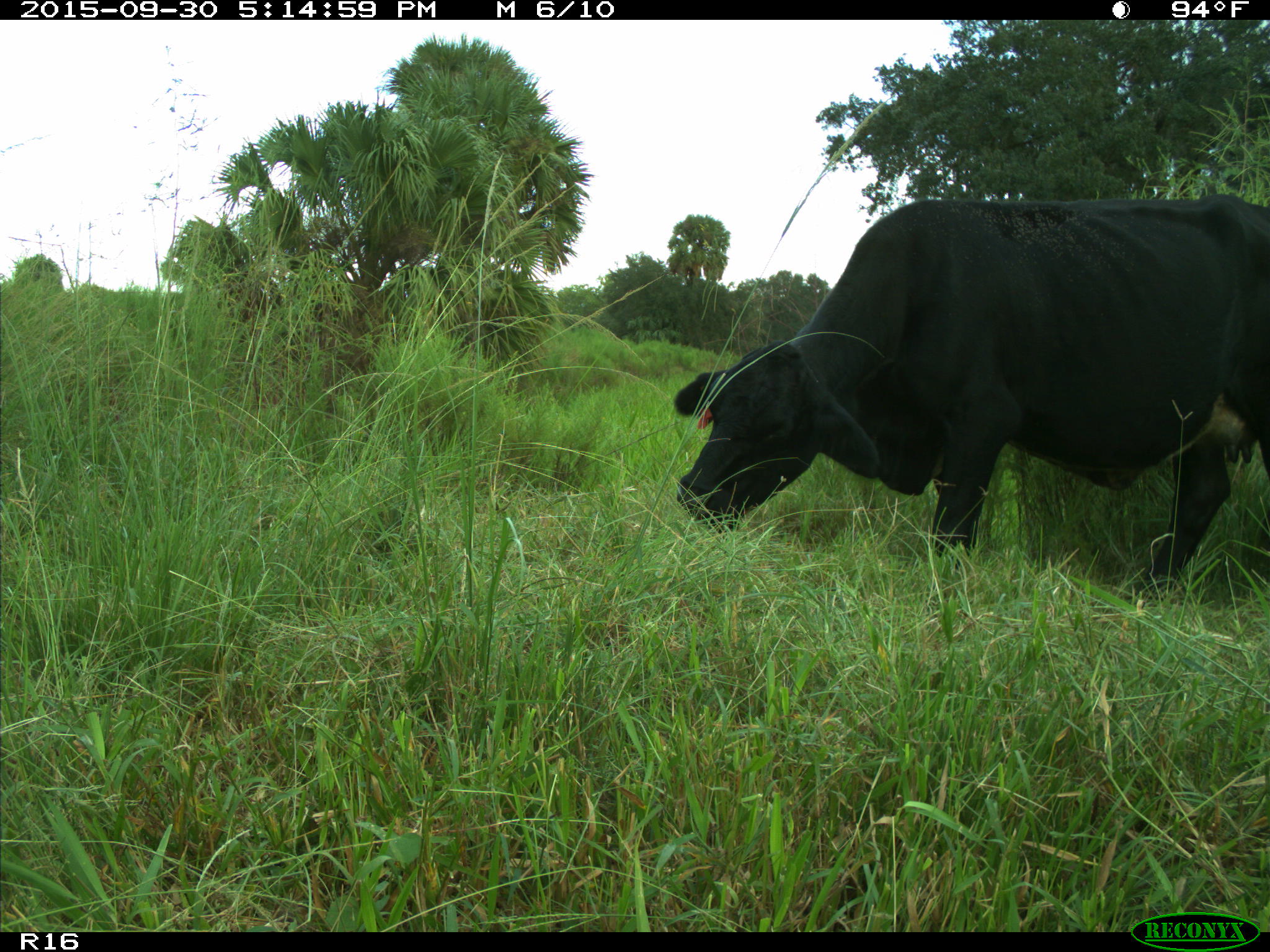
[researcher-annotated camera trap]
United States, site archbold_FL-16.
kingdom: Animalia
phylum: Chordata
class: Mammalia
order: Artiodactyla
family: Bovidae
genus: Bos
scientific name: Bos taurus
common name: domestic cow